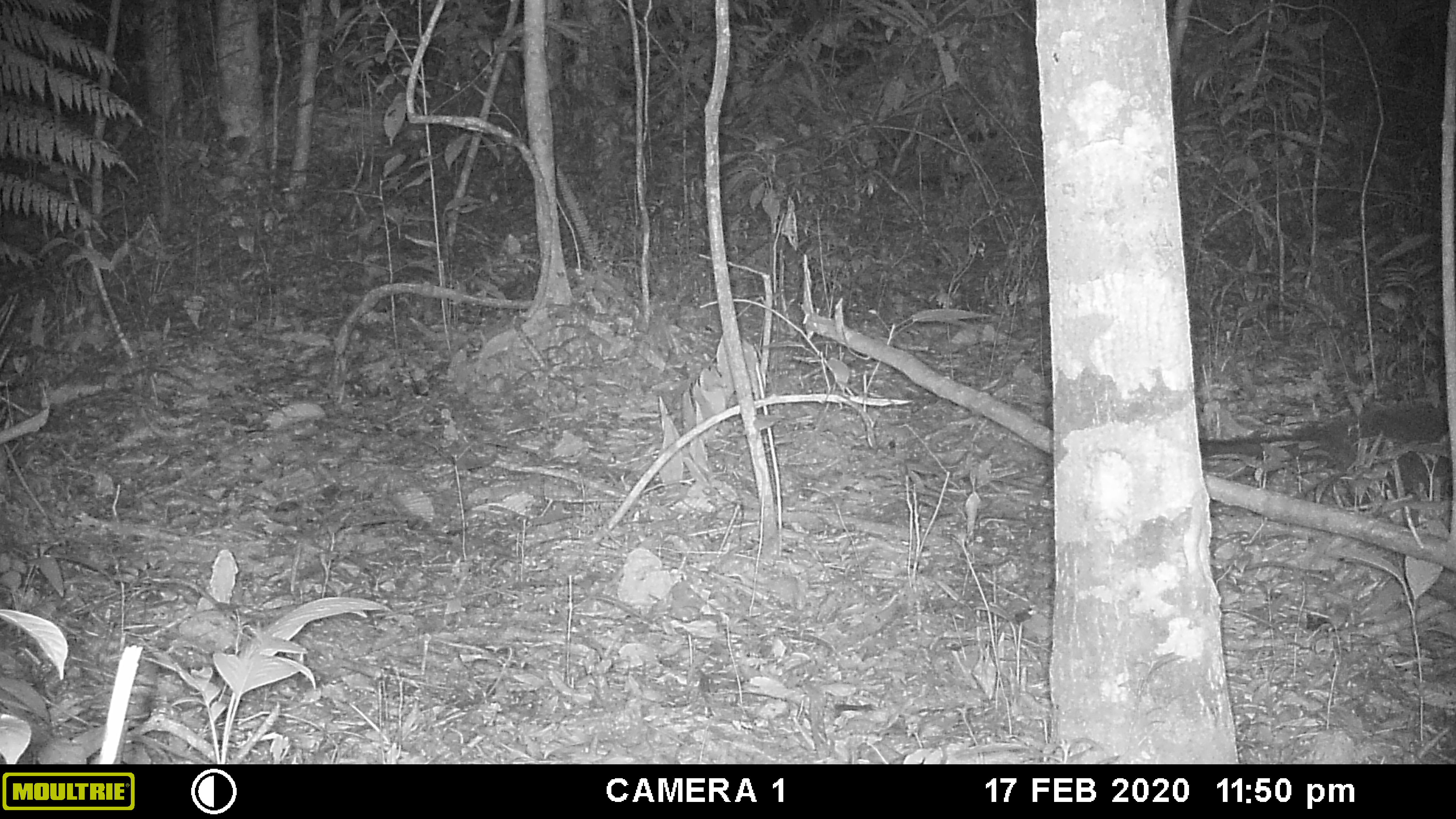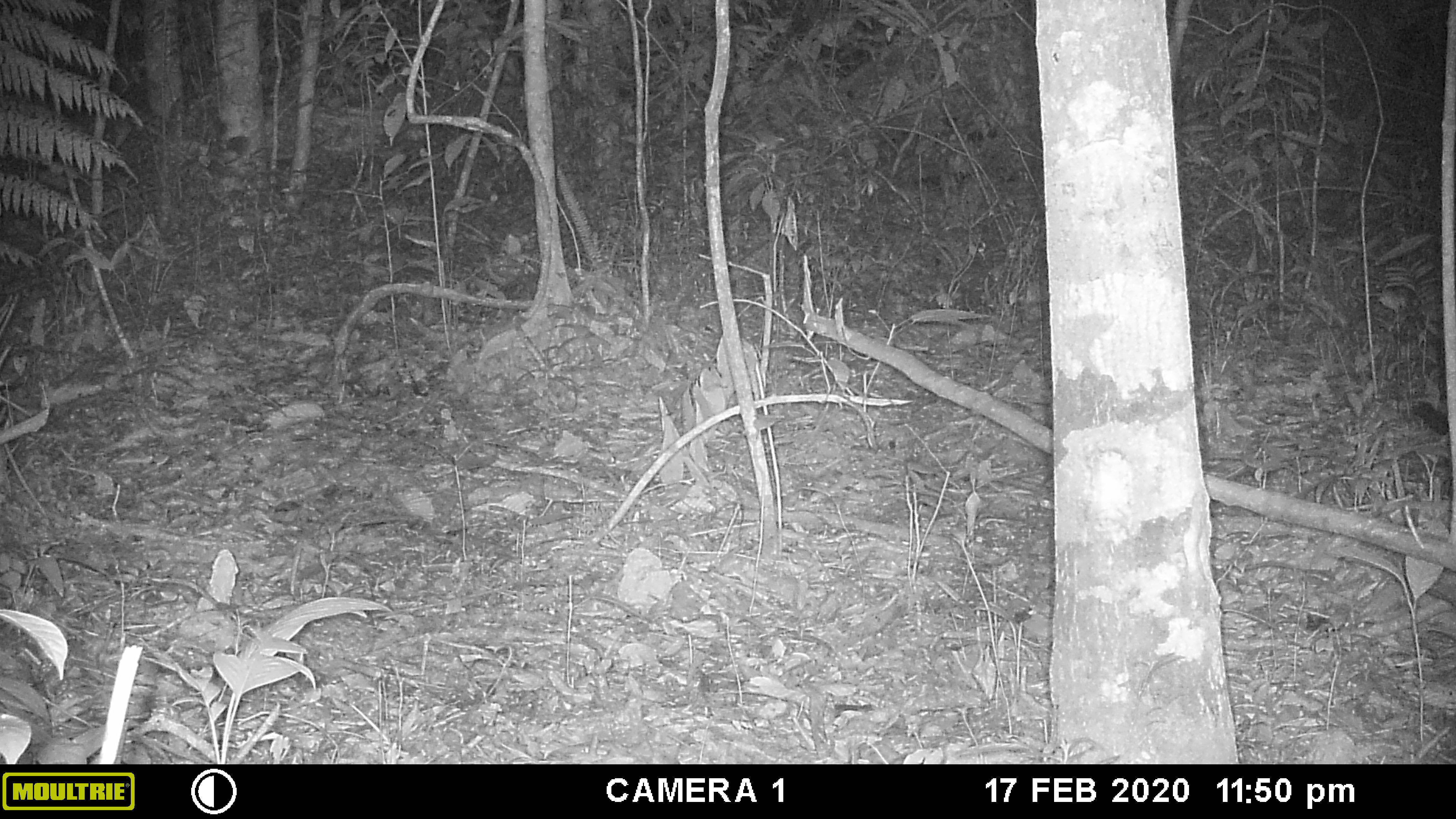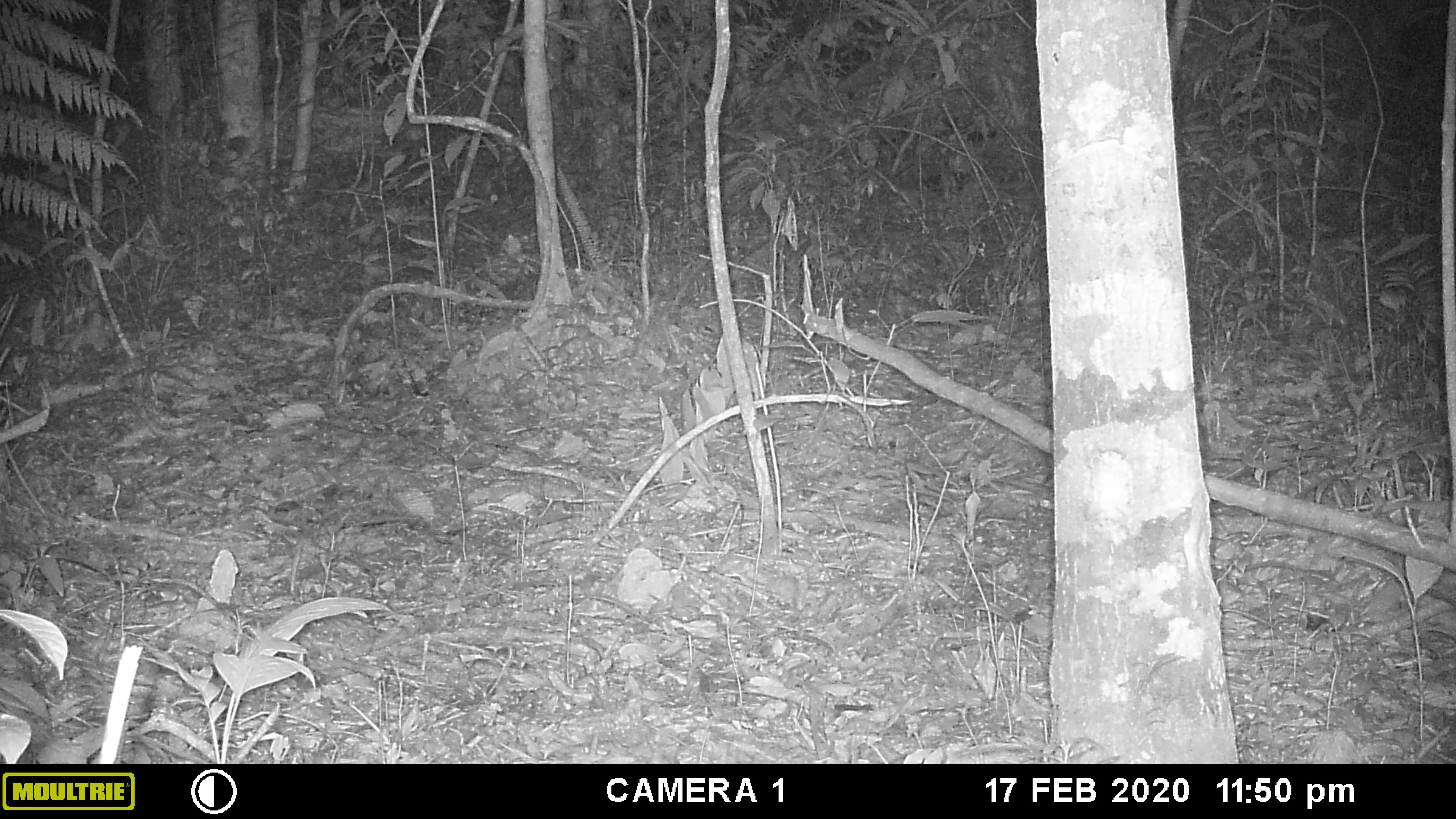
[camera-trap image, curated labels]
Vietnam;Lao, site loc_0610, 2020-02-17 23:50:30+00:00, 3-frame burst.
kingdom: Animalia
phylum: Chordata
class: Mammalia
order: Carnivora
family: Viverridae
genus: Paguma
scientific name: Paguma larvata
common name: masked palm civet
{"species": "masked palm civet (Paguma larvata)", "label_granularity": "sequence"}